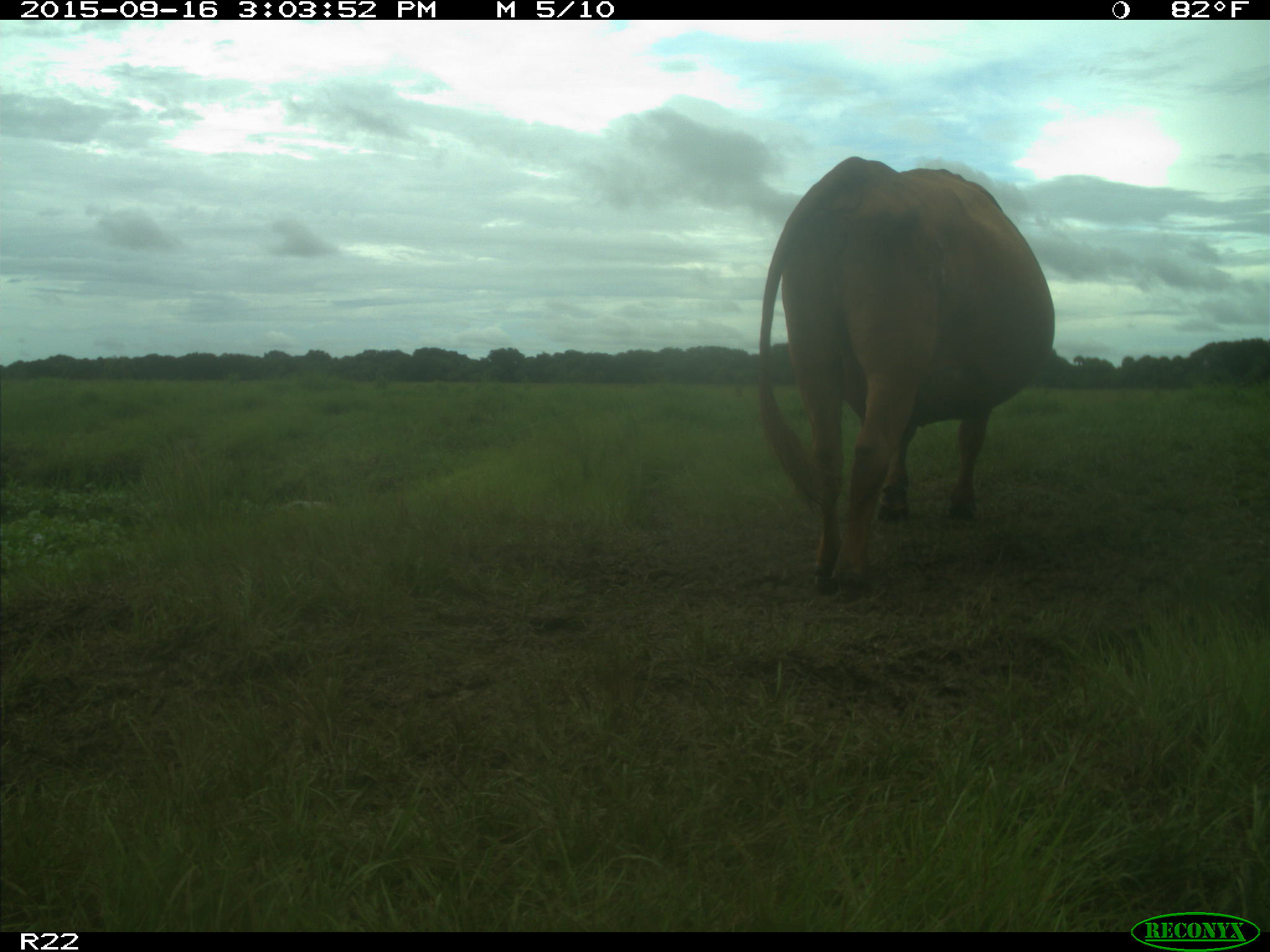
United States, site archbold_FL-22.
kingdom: Animalia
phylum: Chordata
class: Mammalia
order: Artiodactyla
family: Bovidae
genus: Bos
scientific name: Bos taurus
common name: domestic cow